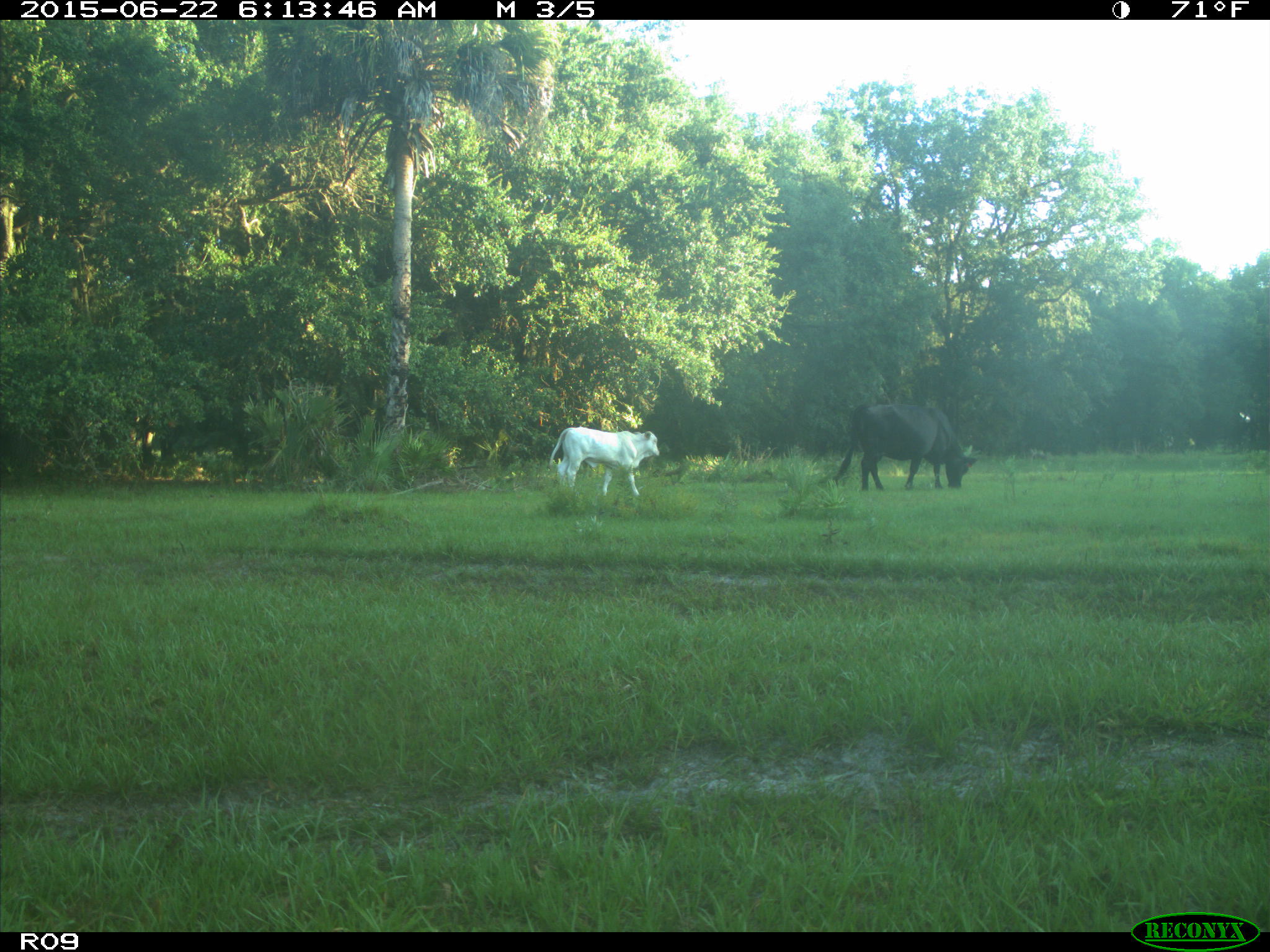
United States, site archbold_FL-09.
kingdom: Animalia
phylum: Chordata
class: Mammalia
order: Artiodactyla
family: Bovidae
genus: Bos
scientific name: Bos taurus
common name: domestic cow